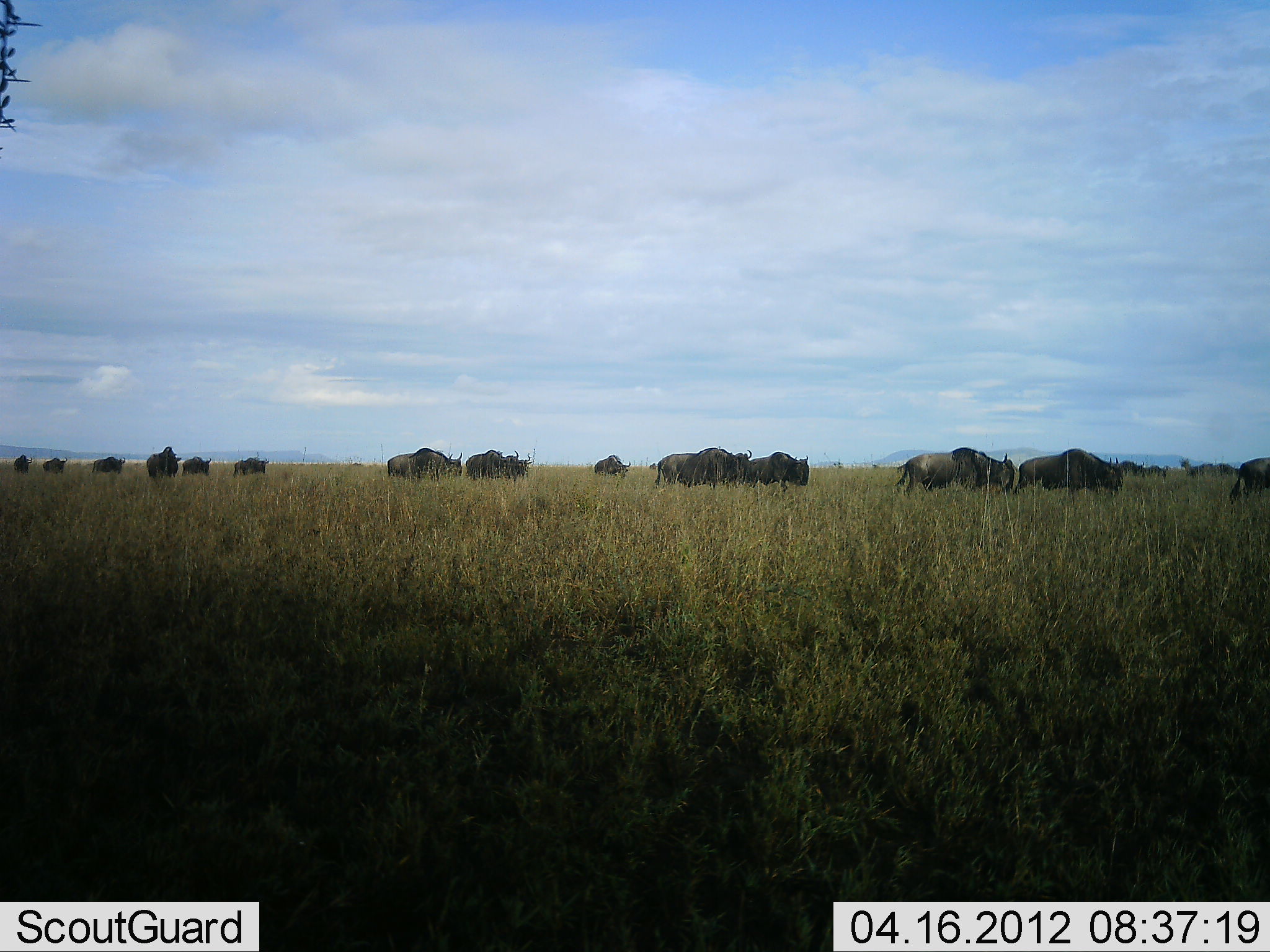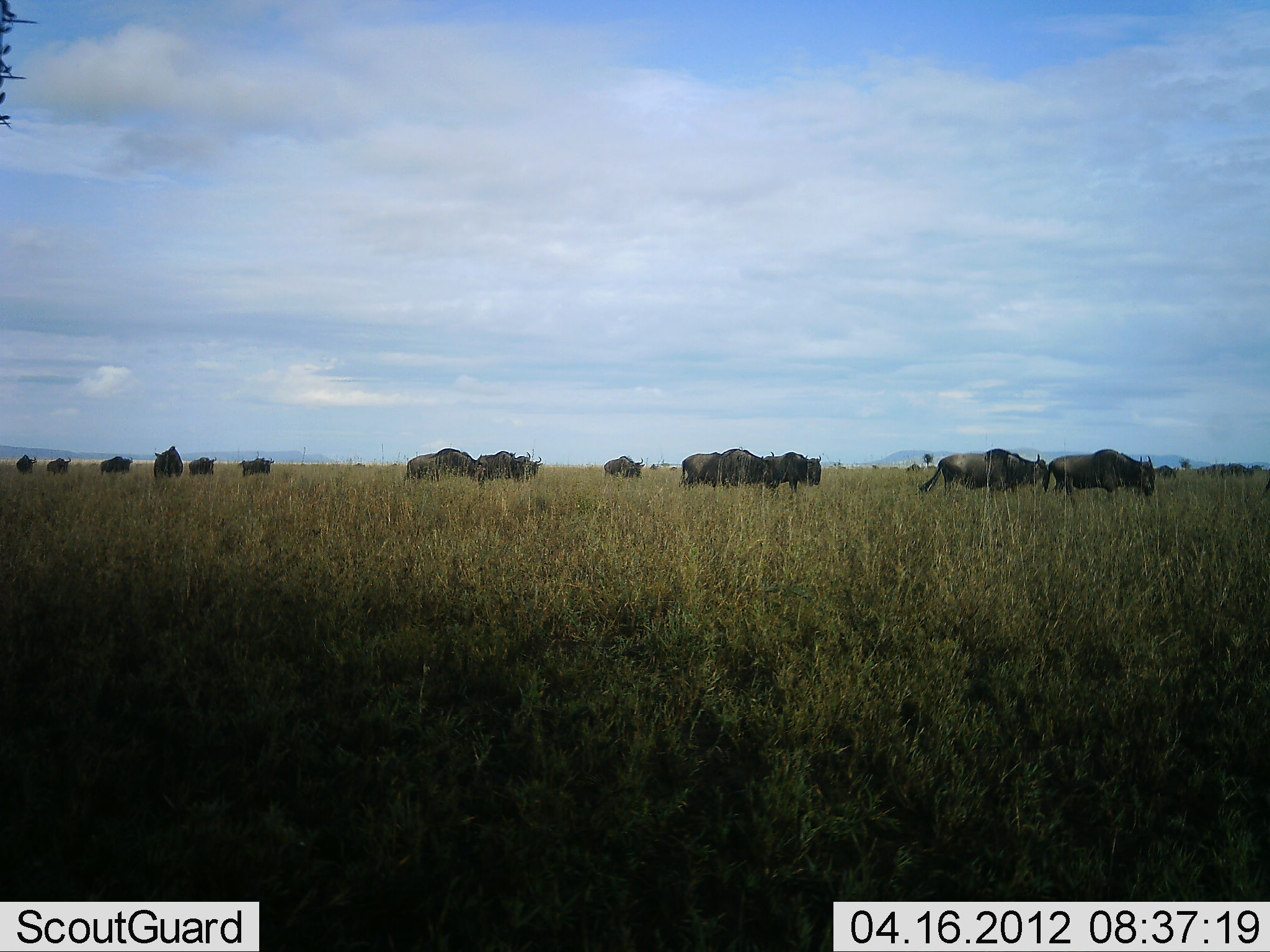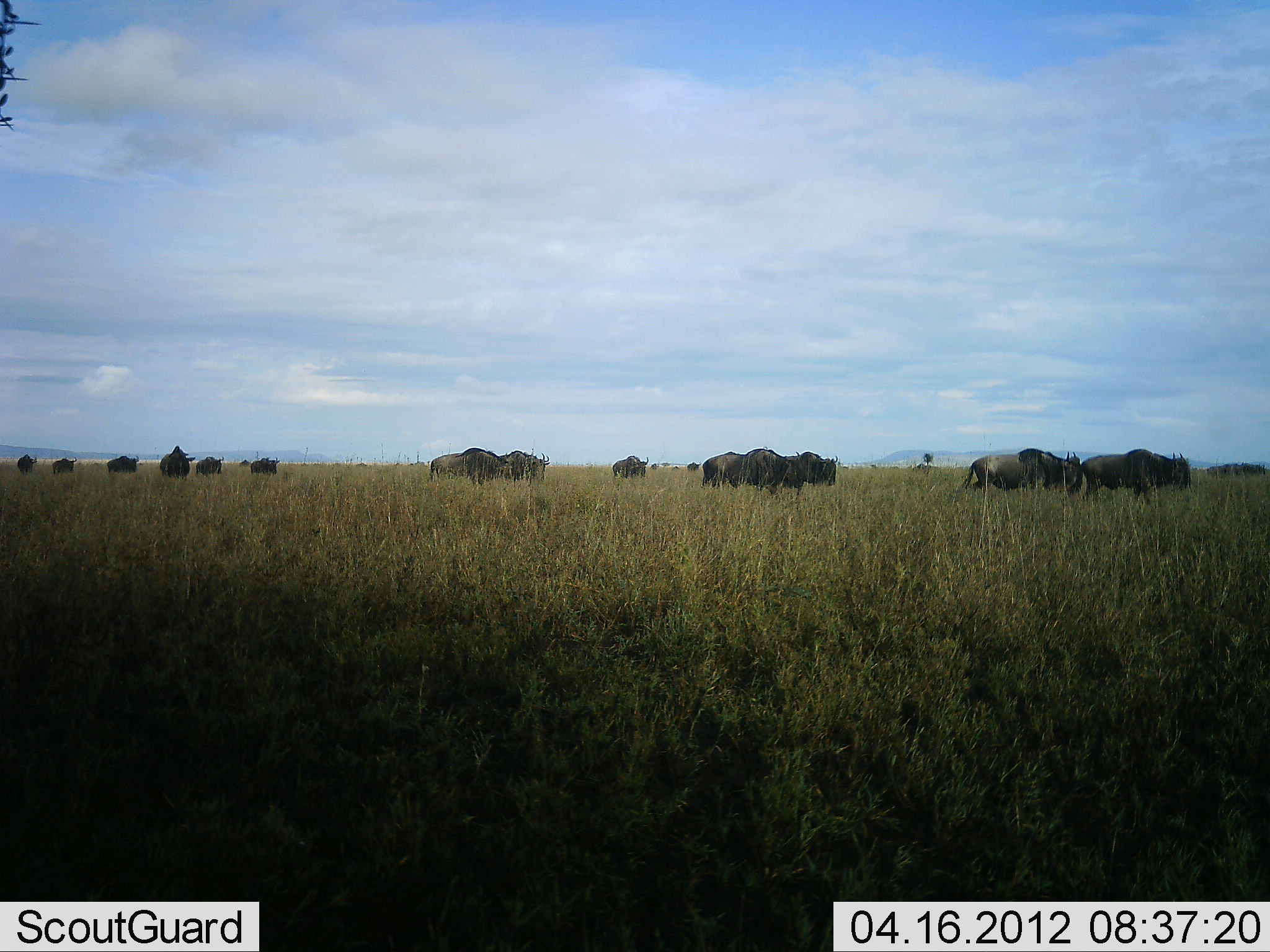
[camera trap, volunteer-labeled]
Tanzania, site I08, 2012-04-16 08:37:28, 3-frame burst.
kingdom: Animalia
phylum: Chordata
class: Mammalia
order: Artiodactyla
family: Bovidae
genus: Connochaetes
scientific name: Connochaetes taurinus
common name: blue wildebeest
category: wildebeest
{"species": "wildebeest (blue wildebeest) (Connochaetes taurinus)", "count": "11-50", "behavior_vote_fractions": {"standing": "7%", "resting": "0%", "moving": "100%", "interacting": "0%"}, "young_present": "0%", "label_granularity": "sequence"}